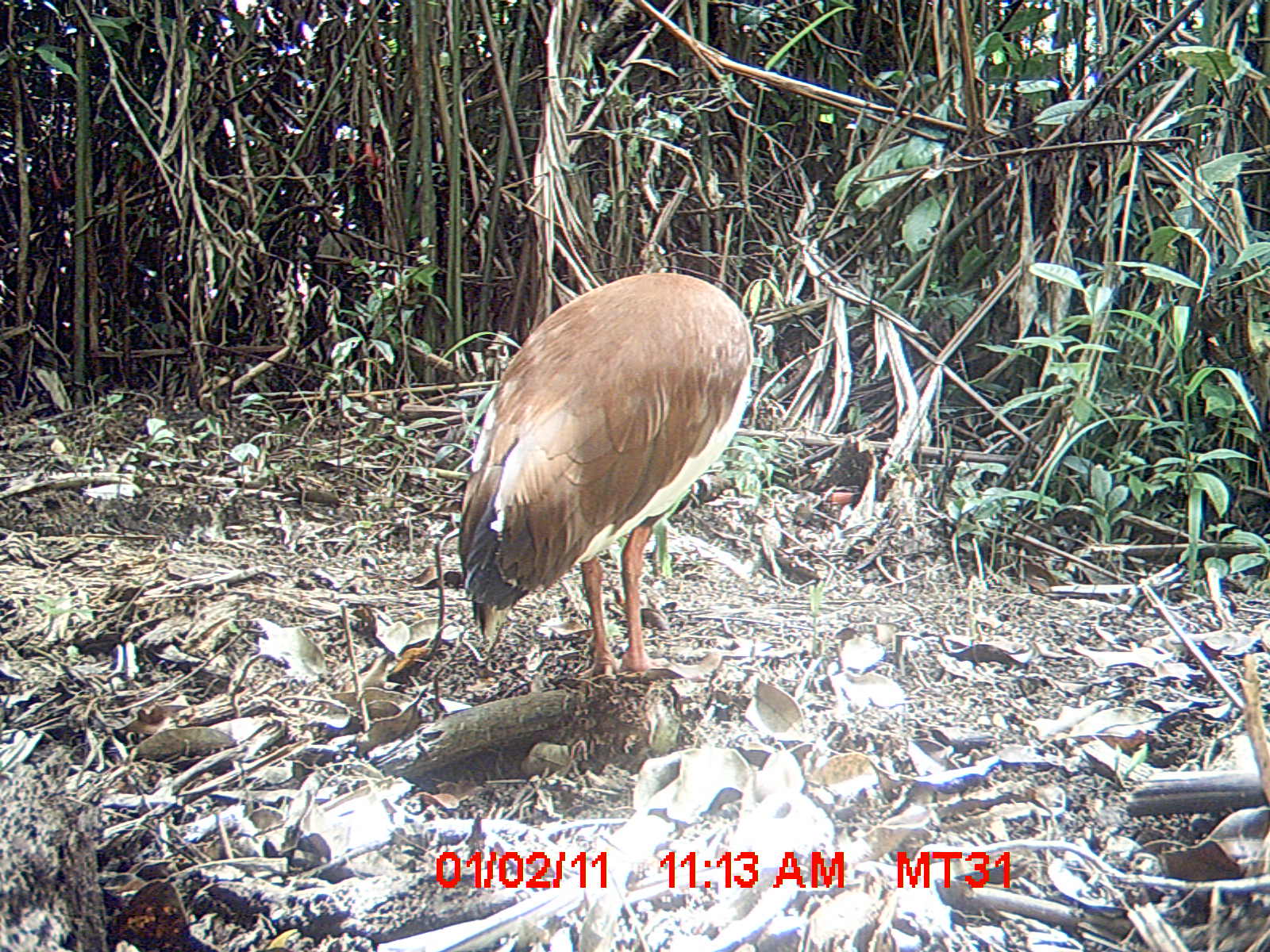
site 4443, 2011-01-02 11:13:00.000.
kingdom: Animalia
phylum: Chordata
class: Aves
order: Pelecaniformes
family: Threskiornithidae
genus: Lophotibis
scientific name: Lophotibis cristata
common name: madagascan ibis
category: lophotibis cristataa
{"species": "lophotibis cristataa (madagascan ibis) (Lophotibis cristata)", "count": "1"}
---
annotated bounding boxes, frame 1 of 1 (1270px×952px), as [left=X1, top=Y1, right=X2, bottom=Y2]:
lophotibis cristataa: [left=453, top=268, right=759, bottom=679]